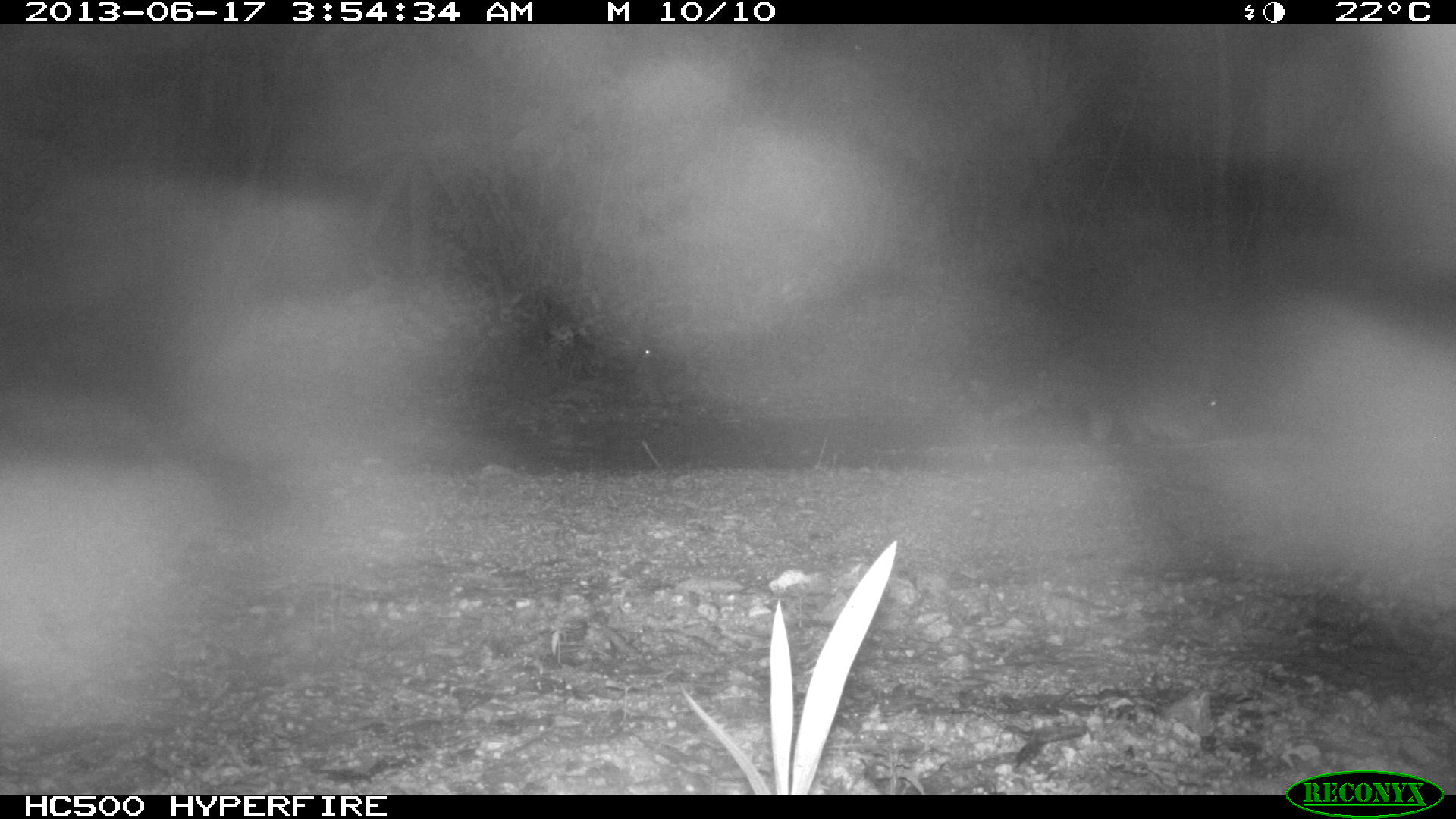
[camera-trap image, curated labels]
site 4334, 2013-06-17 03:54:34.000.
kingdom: Animalia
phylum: Chordata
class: Mammalia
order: Carnivora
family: Procyonidae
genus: Procyon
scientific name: Procyon lotor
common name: common raccoon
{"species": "Procyon lotor (common raccoon)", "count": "1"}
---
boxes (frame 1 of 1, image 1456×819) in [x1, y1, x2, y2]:
procyon lotor: [991, 332, 1224, 443]